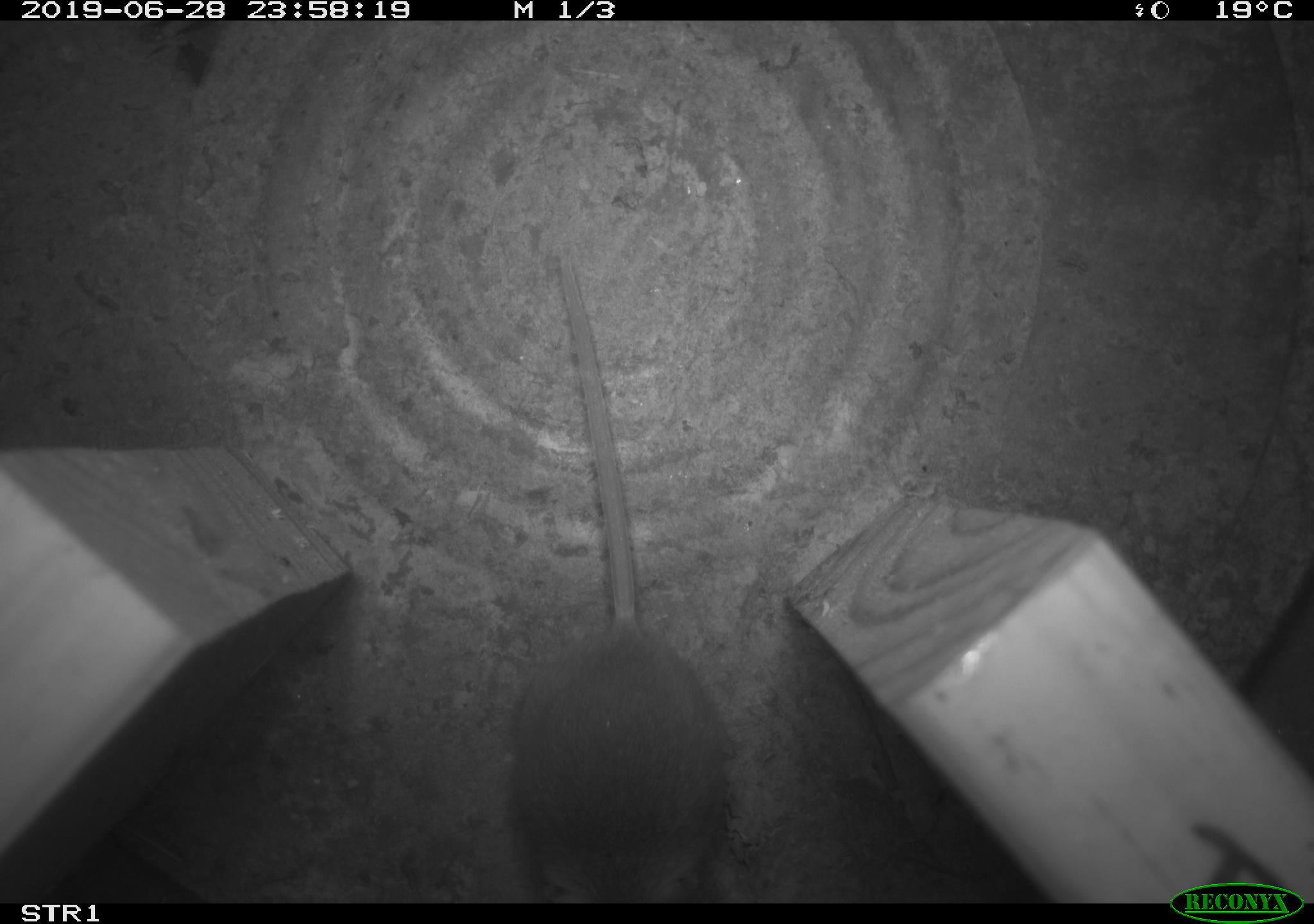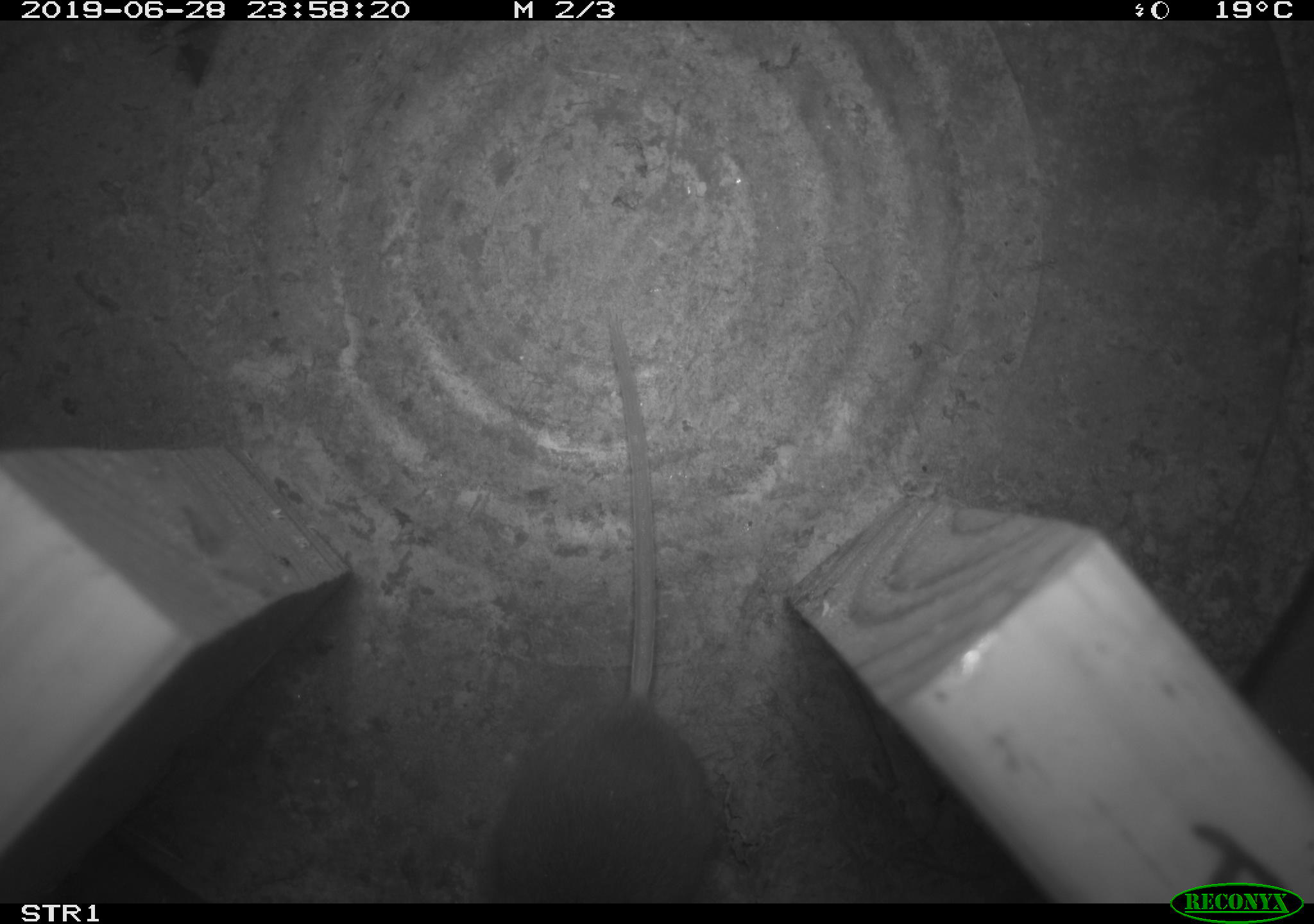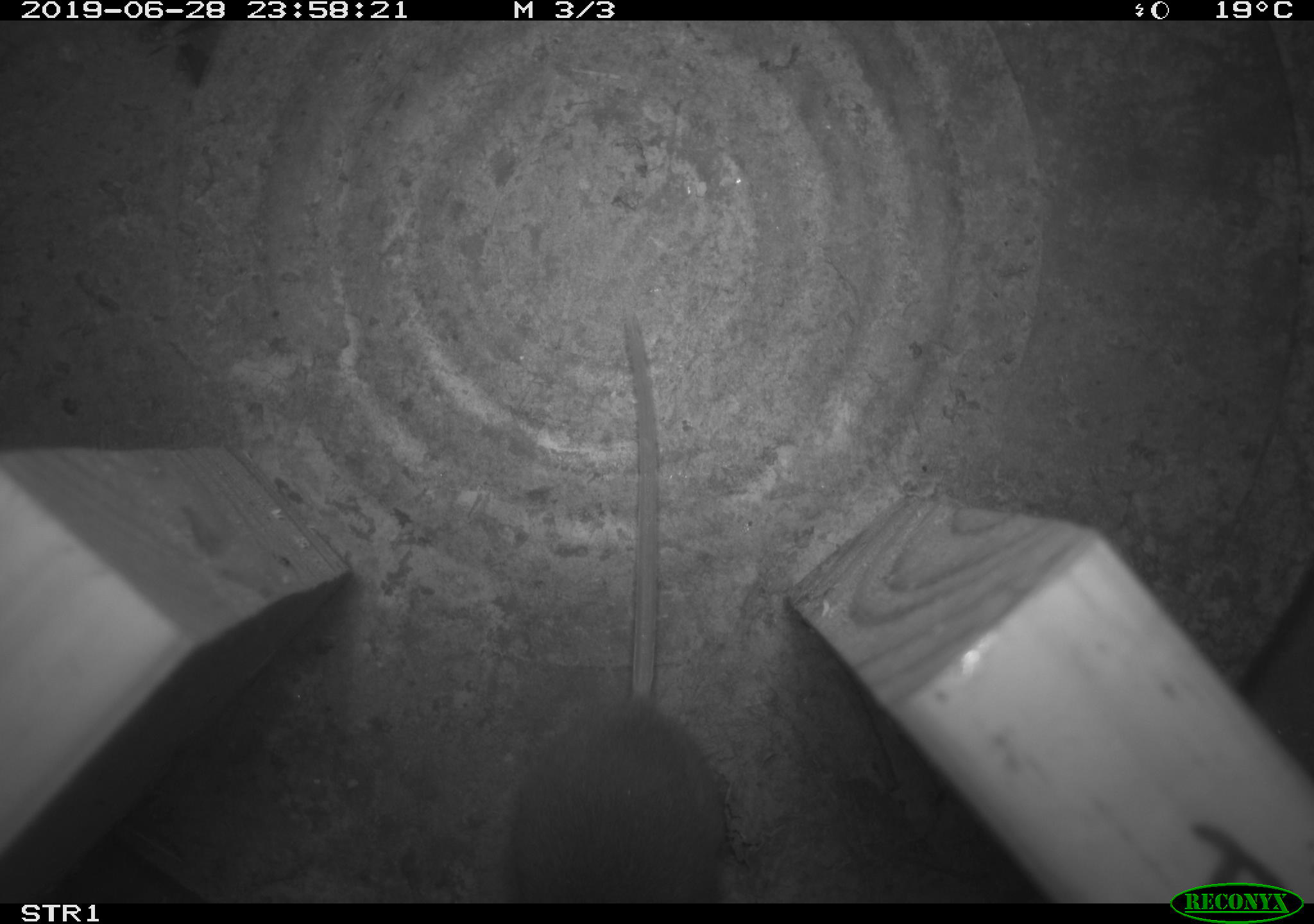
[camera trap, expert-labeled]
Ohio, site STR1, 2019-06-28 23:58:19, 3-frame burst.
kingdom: Animalia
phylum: Chordata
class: Mammalia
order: Rodentia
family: Cricetidae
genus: Peromyscus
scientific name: Peromyscus leucopus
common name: white-footed mouse